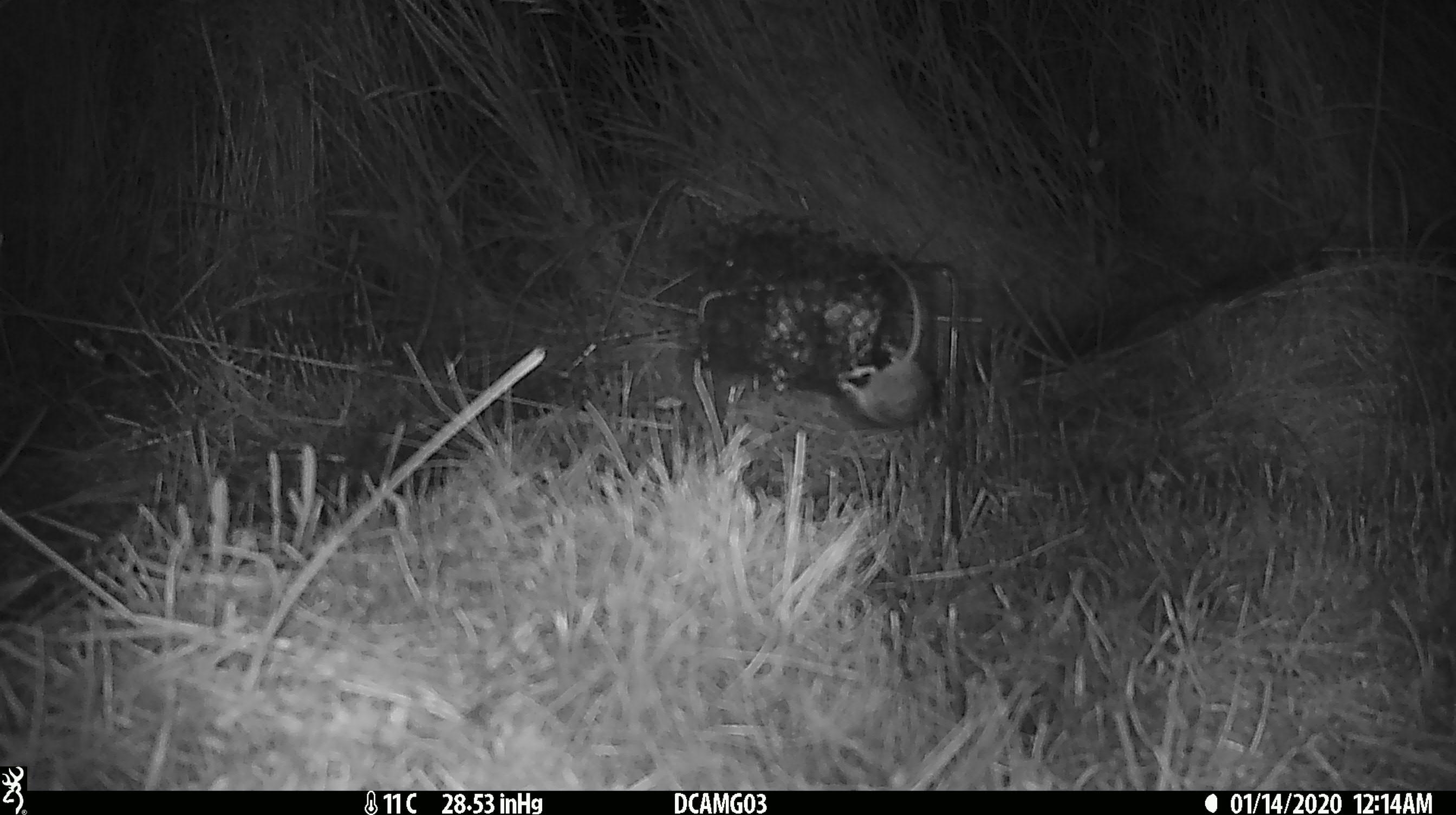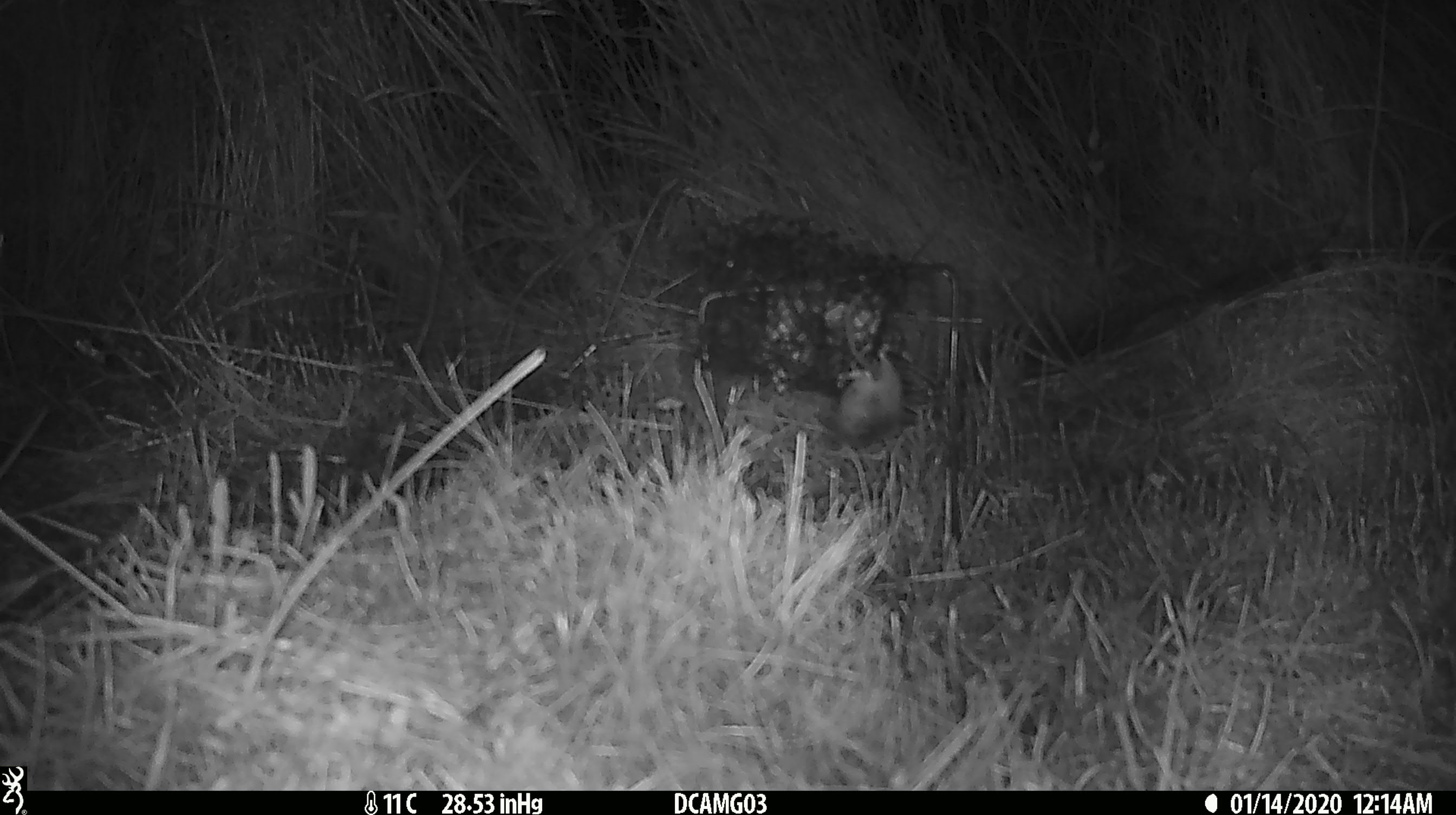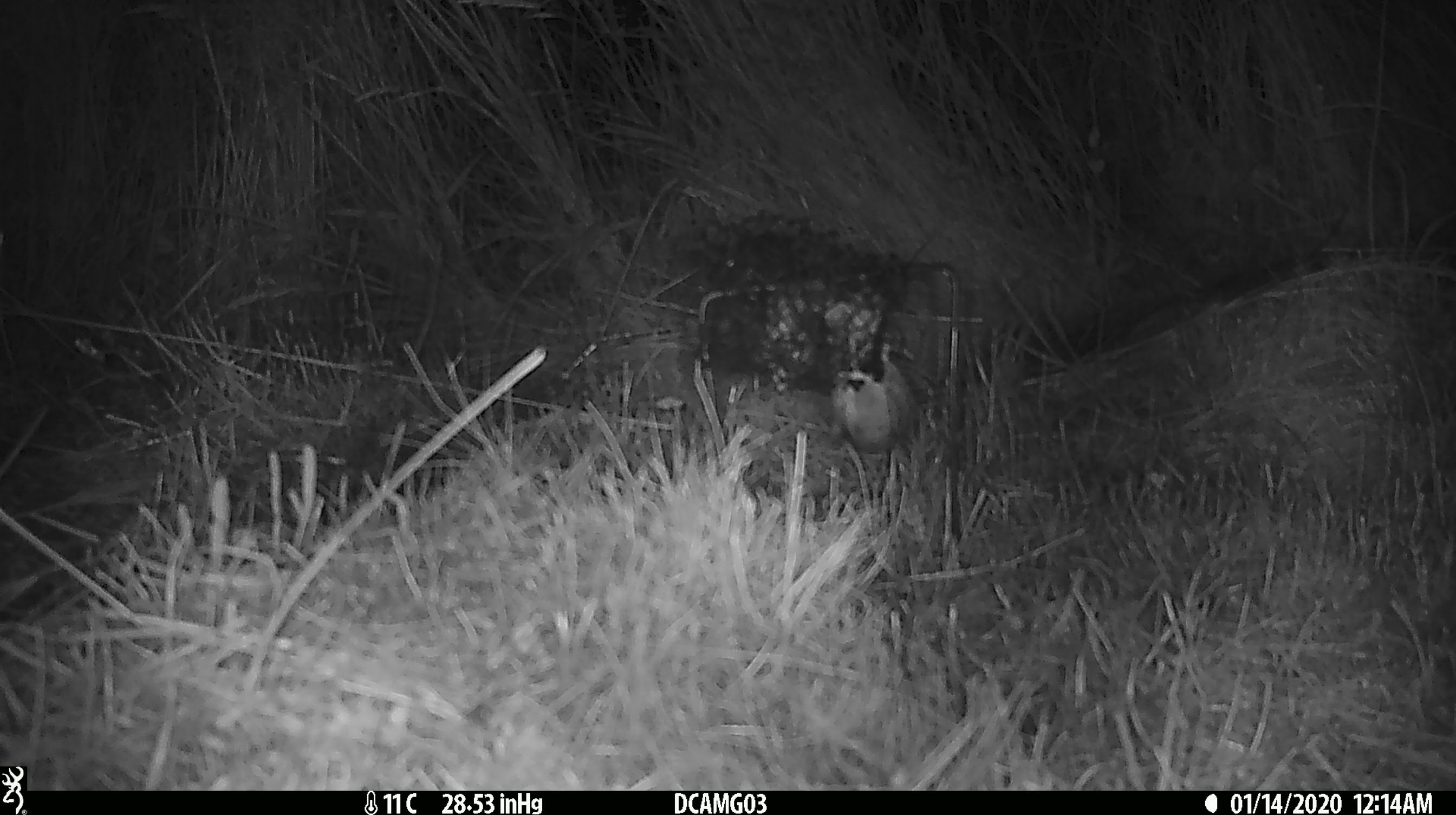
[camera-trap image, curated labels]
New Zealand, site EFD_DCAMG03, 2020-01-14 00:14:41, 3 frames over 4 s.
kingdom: Animalia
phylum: Chordata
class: Mammalia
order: Rodentia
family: Muridae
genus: Mus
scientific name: Mus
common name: mouse